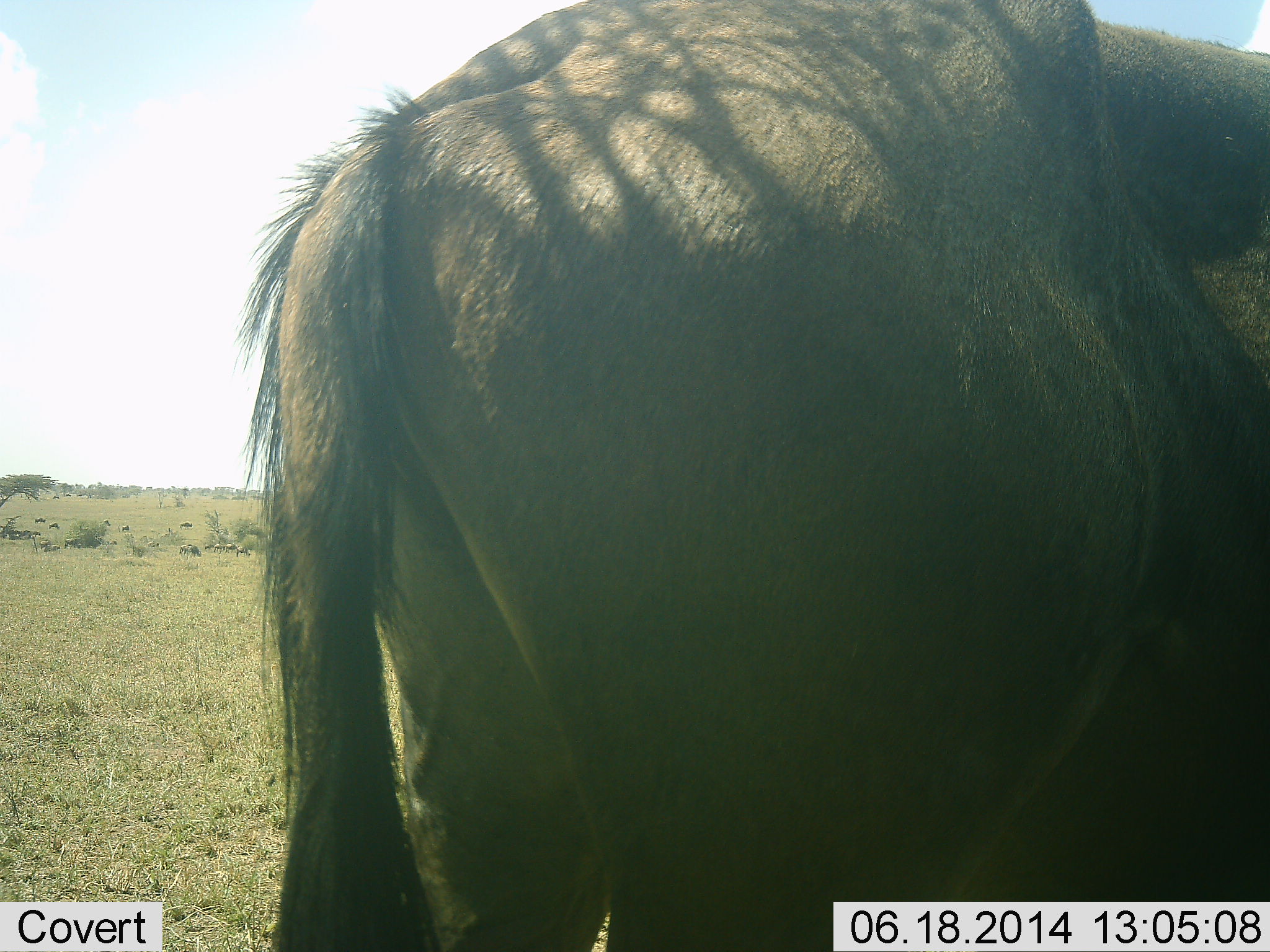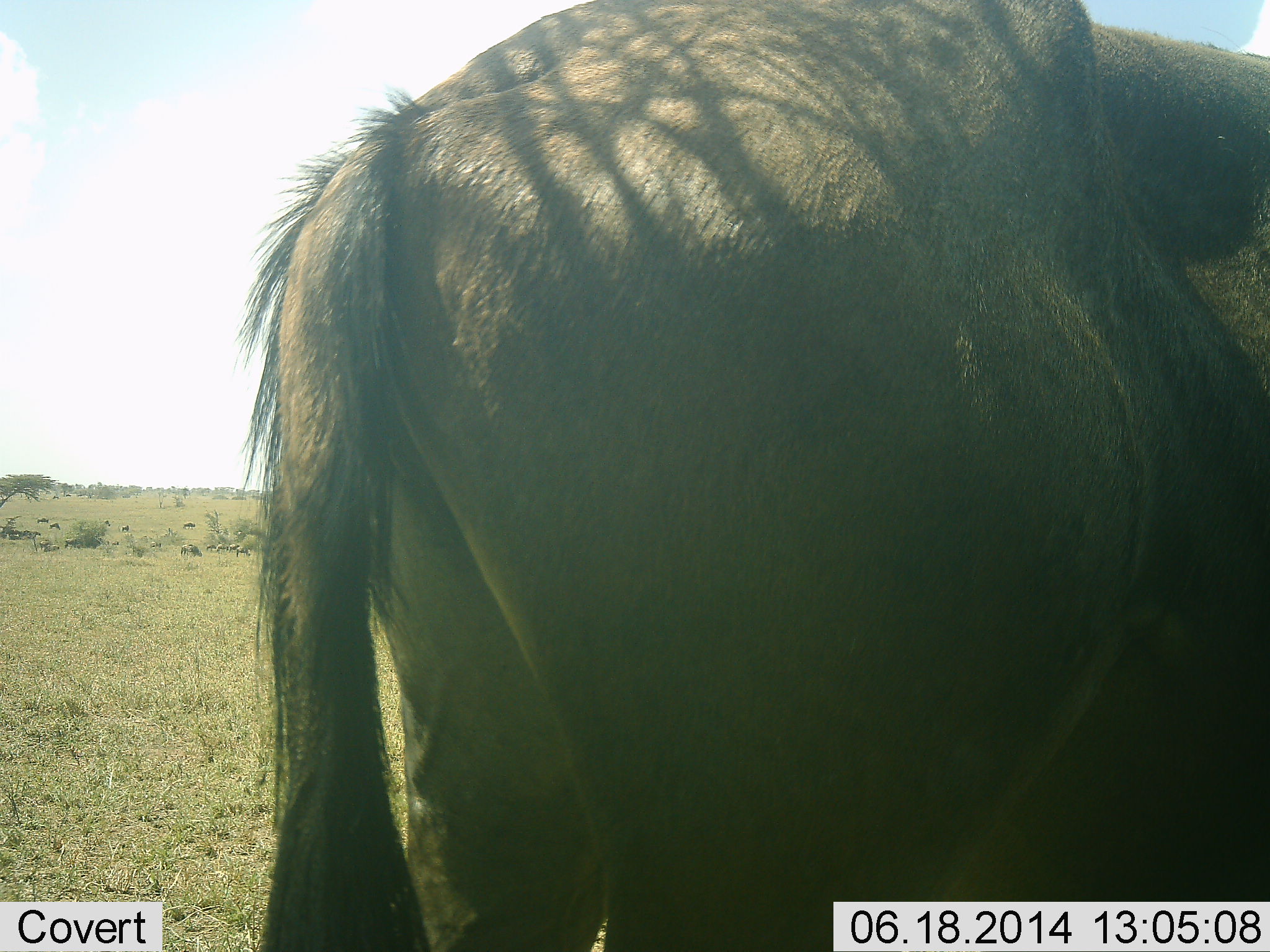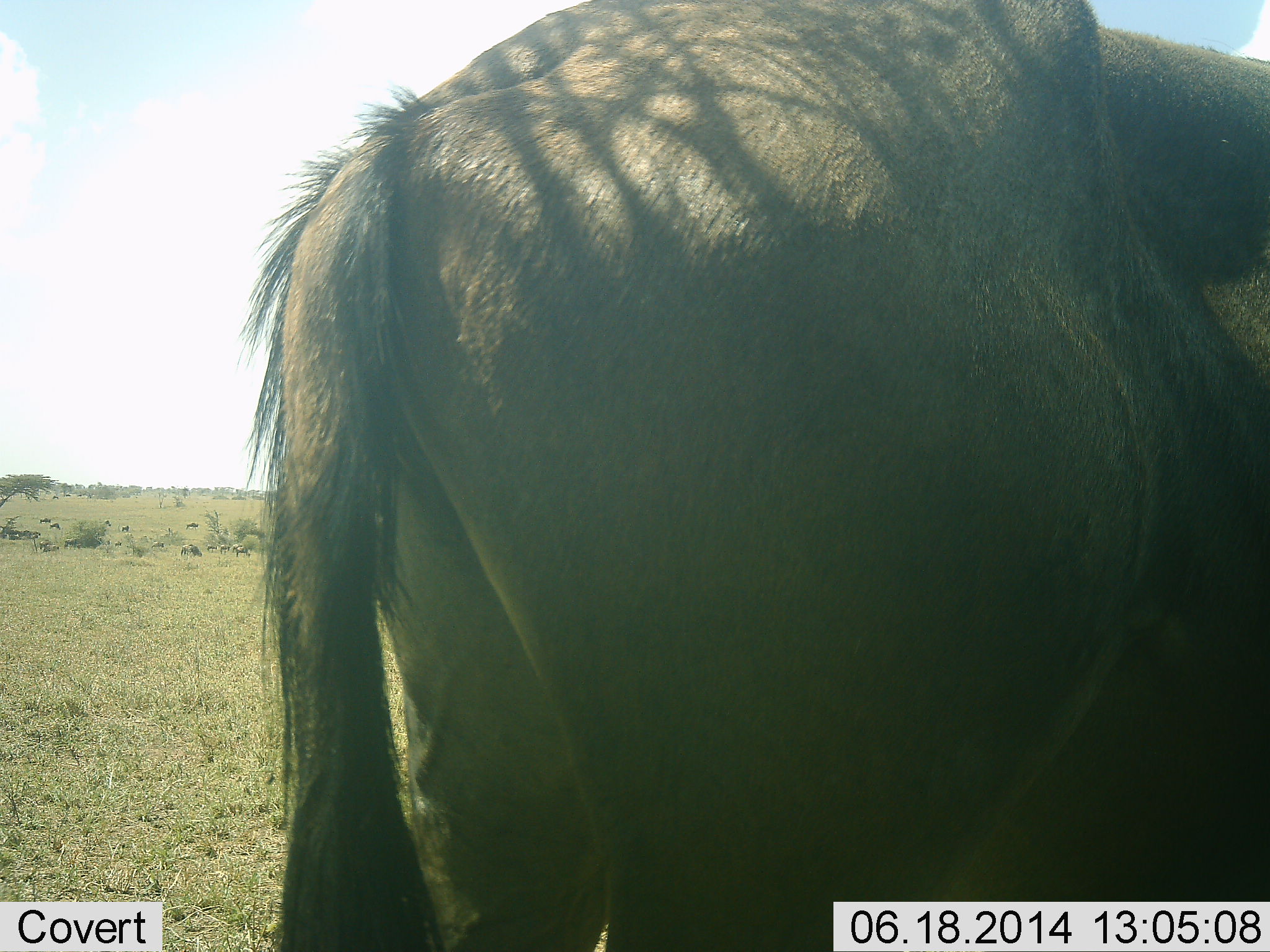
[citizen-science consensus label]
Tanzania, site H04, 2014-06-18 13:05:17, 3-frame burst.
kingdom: Animalia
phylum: Chordata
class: Mammalia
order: Artiodactyla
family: Bovidae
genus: Connochaetes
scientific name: Connochaetes taurinus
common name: blue wildebeest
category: wildebeest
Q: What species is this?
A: Wildebeest (blue wildebeest) (Connochaetes taurinus).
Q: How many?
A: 1.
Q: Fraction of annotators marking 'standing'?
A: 70%.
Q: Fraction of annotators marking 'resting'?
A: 10%.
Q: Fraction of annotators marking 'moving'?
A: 30%.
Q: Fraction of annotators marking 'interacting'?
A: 0%.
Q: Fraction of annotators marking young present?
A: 0%.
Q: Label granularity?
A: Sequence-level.